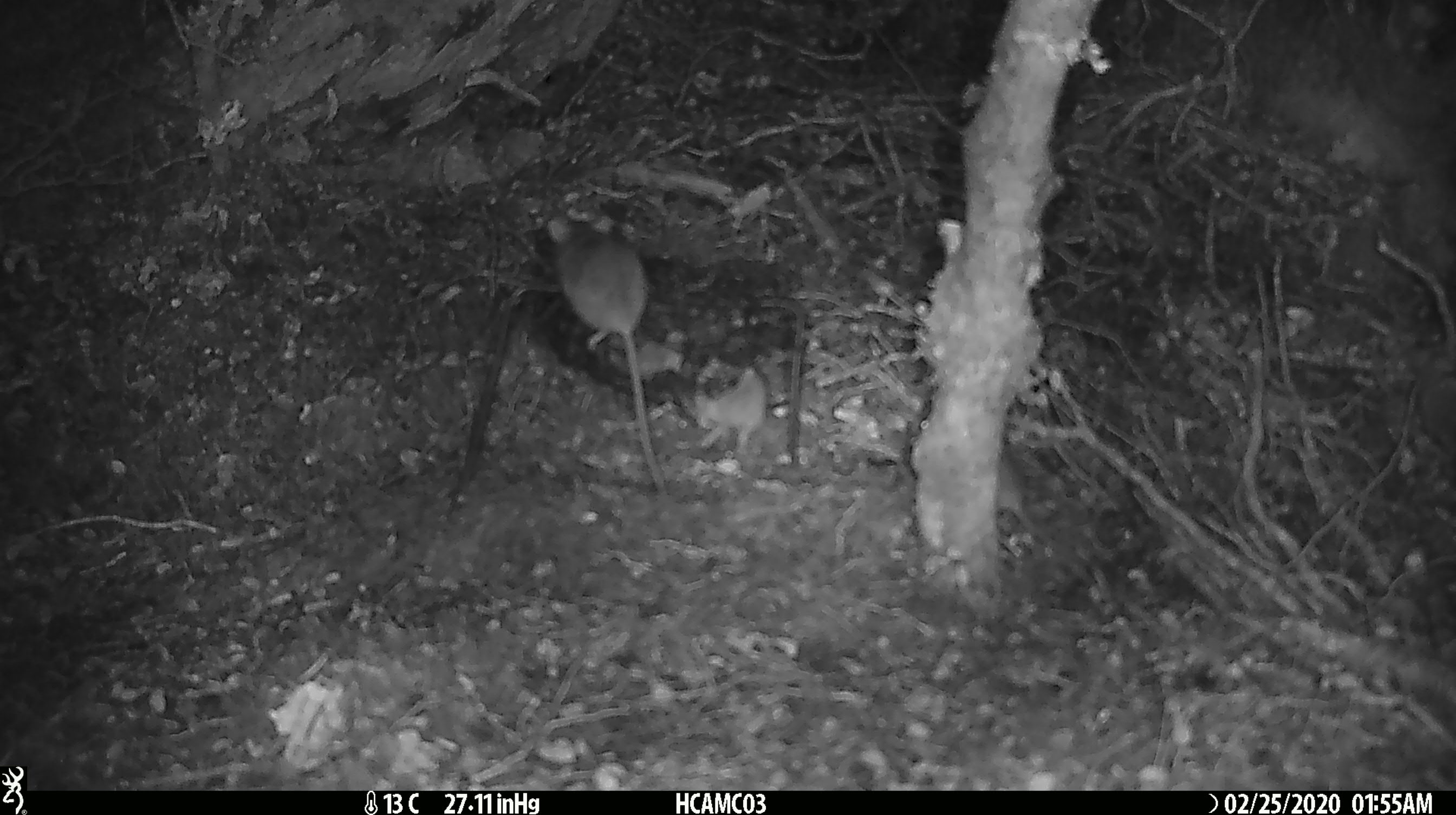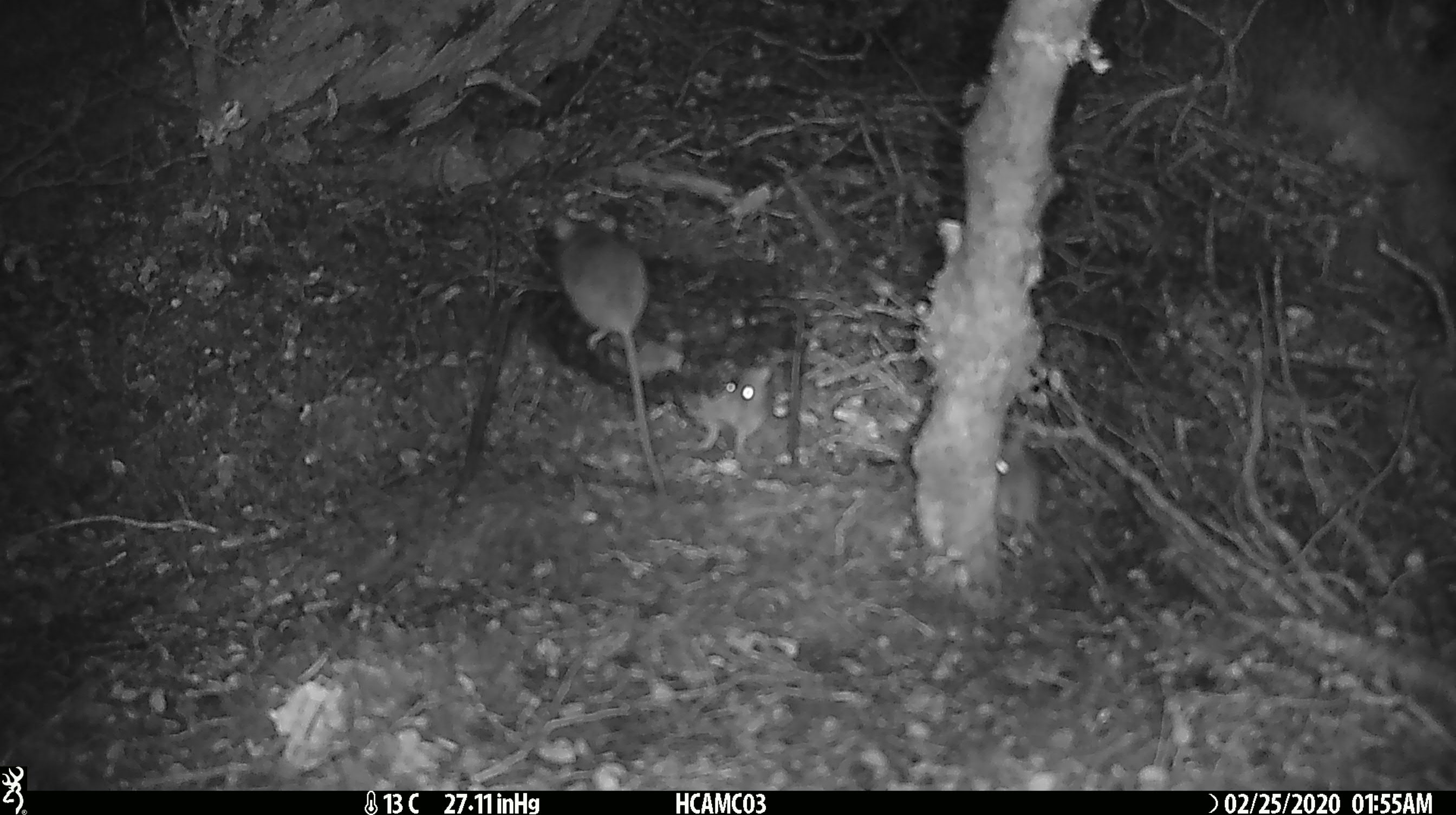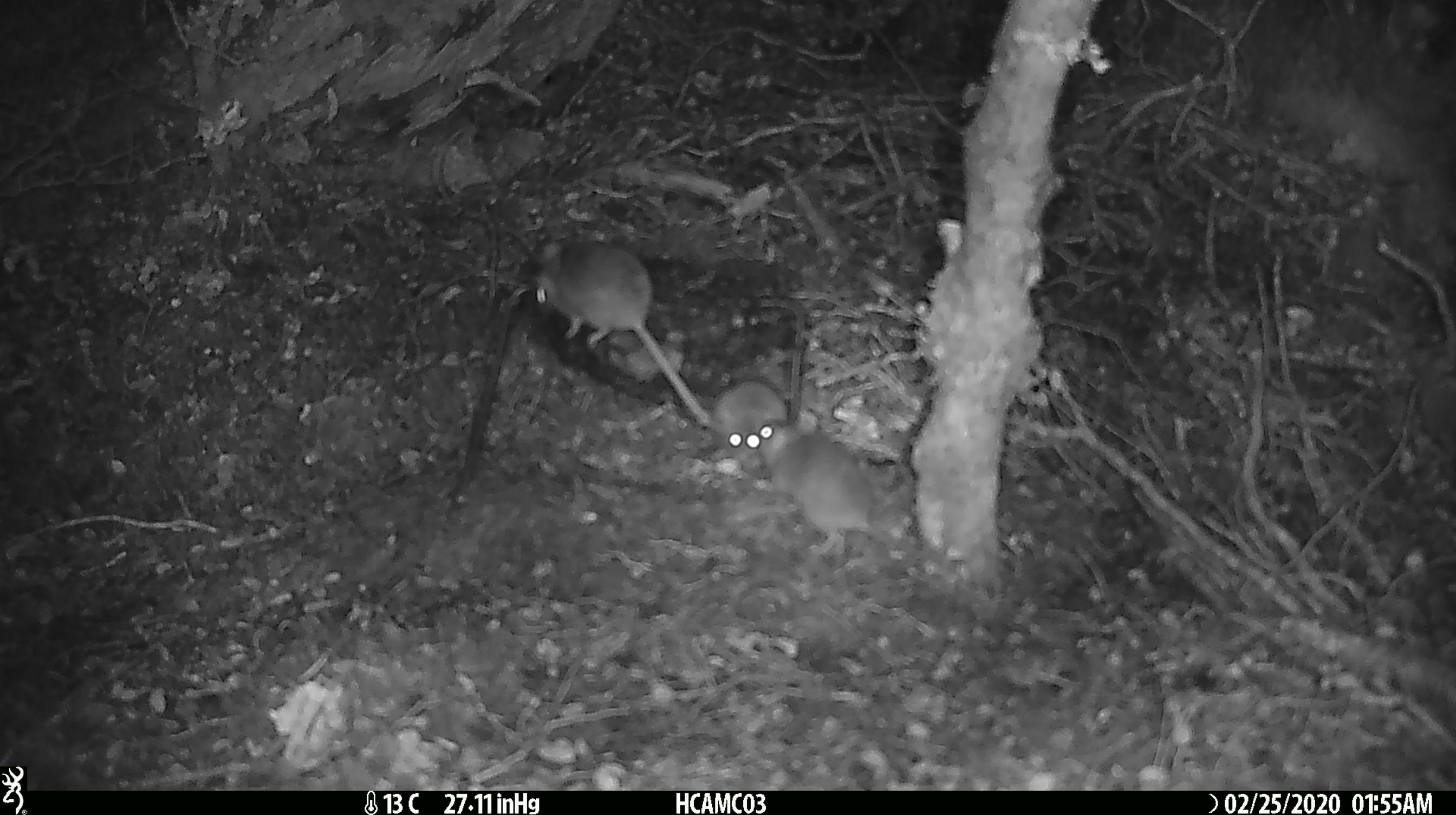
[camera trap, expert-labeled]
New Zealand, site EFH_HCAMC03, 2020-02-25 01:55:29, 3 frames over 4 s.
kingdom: Animalia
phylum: Chordata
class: Mammalia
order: Rodentia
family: Muridae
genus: Mus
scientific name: Mus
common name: mouse